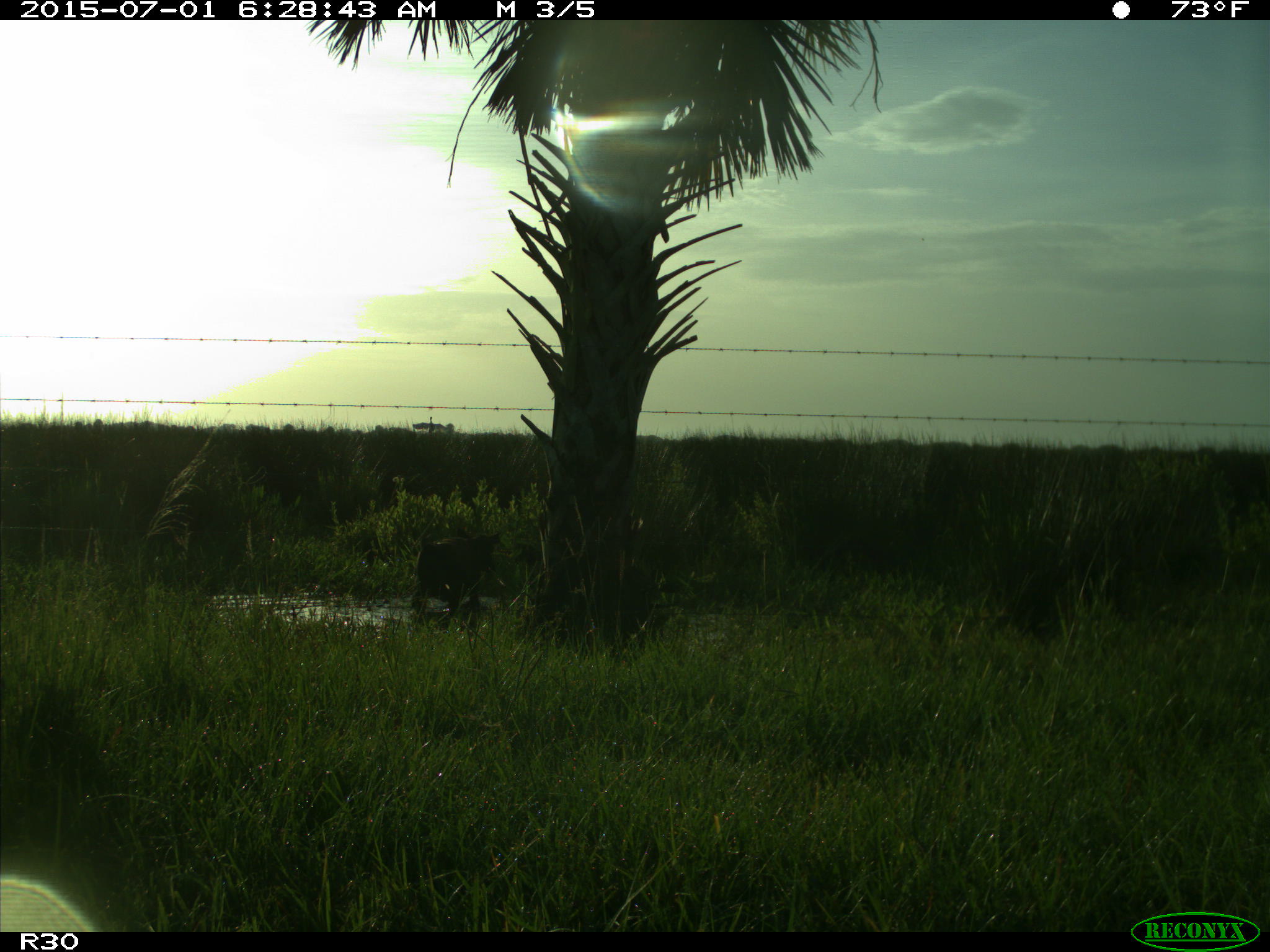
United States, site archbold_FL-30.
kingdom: Animalia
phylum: Chordata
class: Mammalia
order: Artiodactyla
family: Bovidae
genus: Bos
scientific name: Bos taurus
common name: domestic cow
Bos taurus (domestic cow).